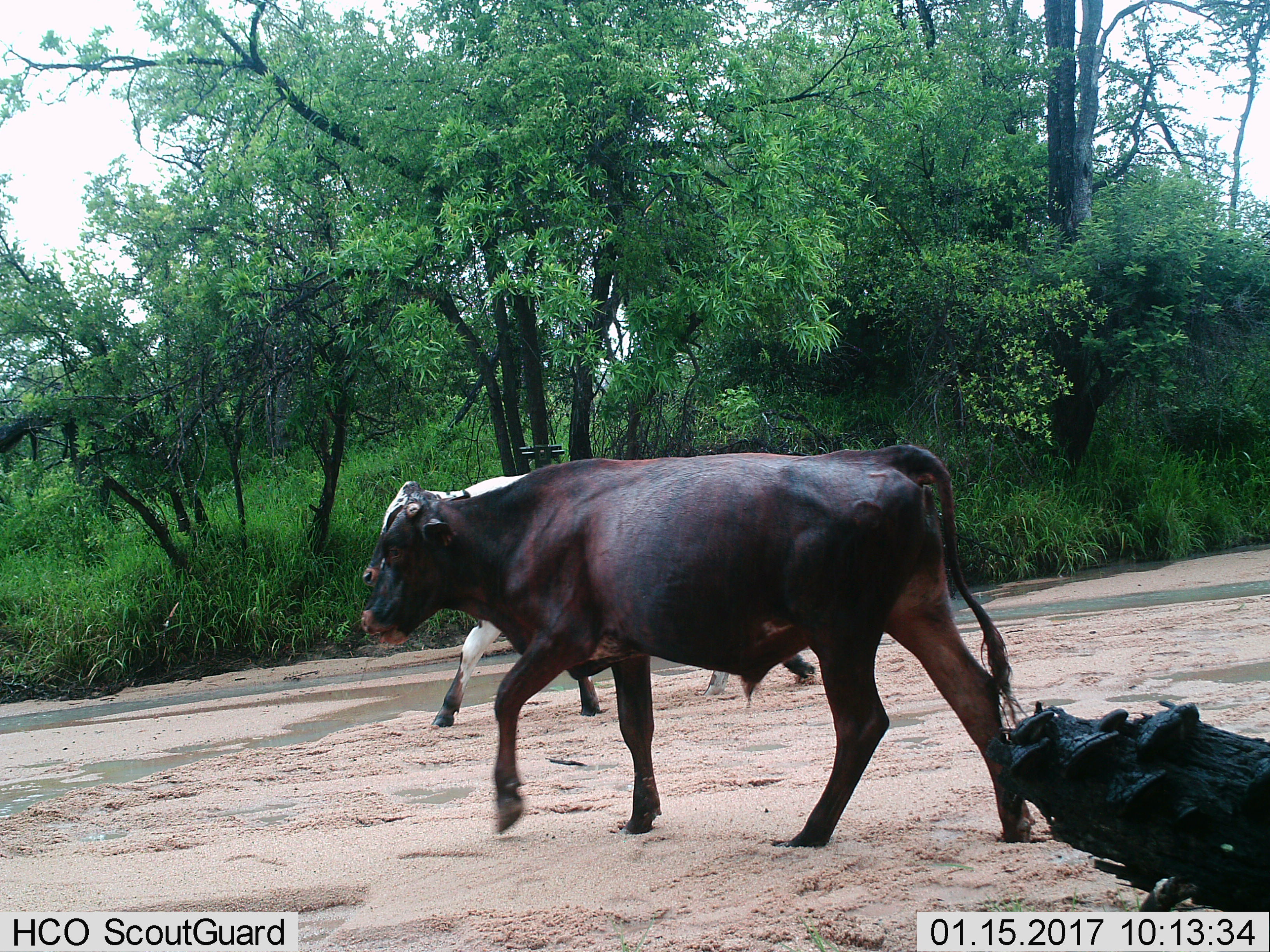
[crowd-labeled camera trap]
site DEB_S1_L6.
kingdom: Animalia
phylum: Chordata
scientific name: Vertebrata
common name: domestic animal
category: domesticanimal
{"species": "domesticanimal (domestic animal) (Vertebrata)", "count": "2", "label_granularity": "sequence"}